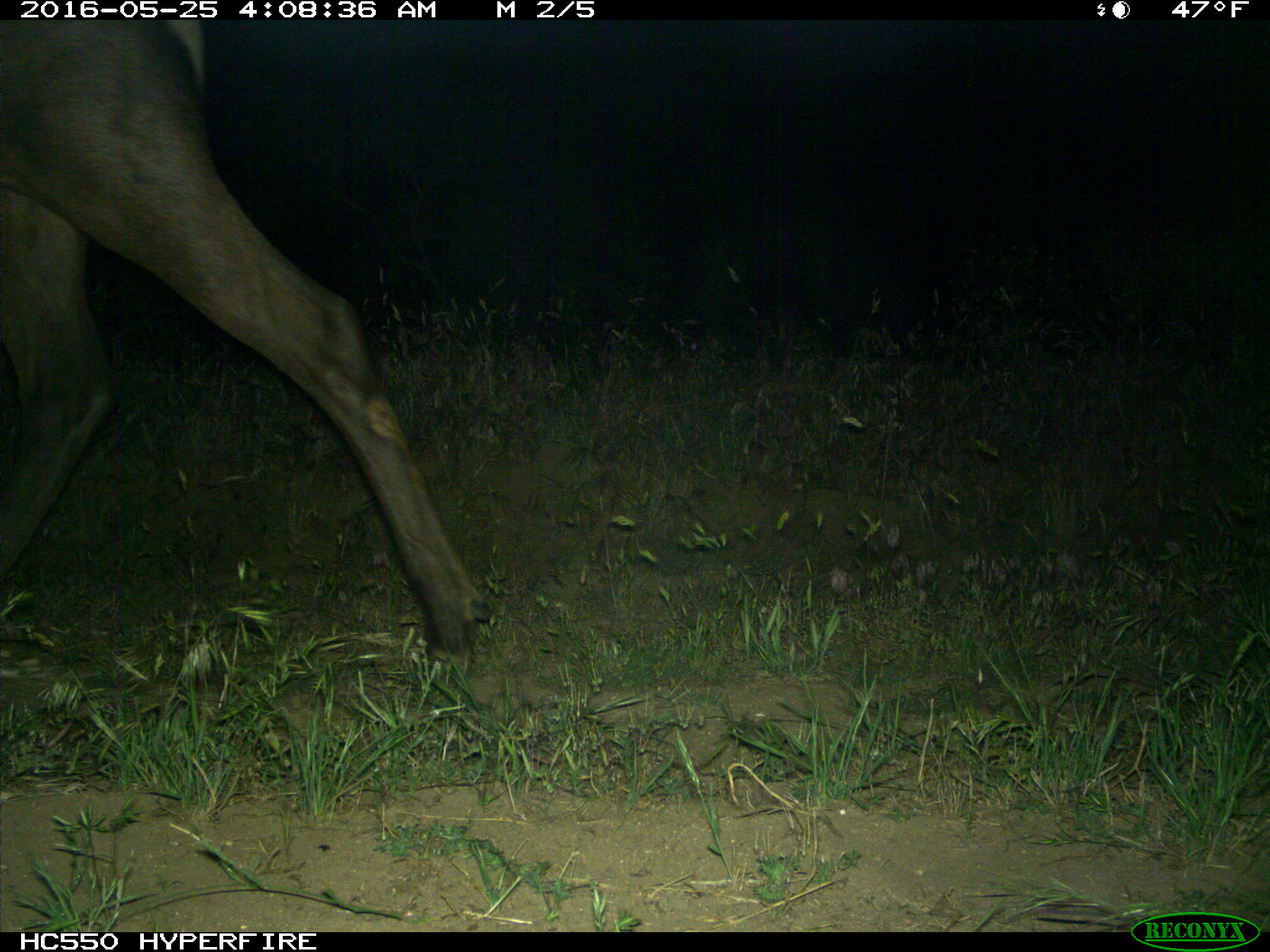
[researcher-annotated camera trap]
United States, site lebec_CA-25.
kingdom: Animalia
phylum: Chordata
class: Mammalia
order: Artiodactyla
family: Cervidae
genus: Cervus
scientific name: Cervus canadensis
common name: elk